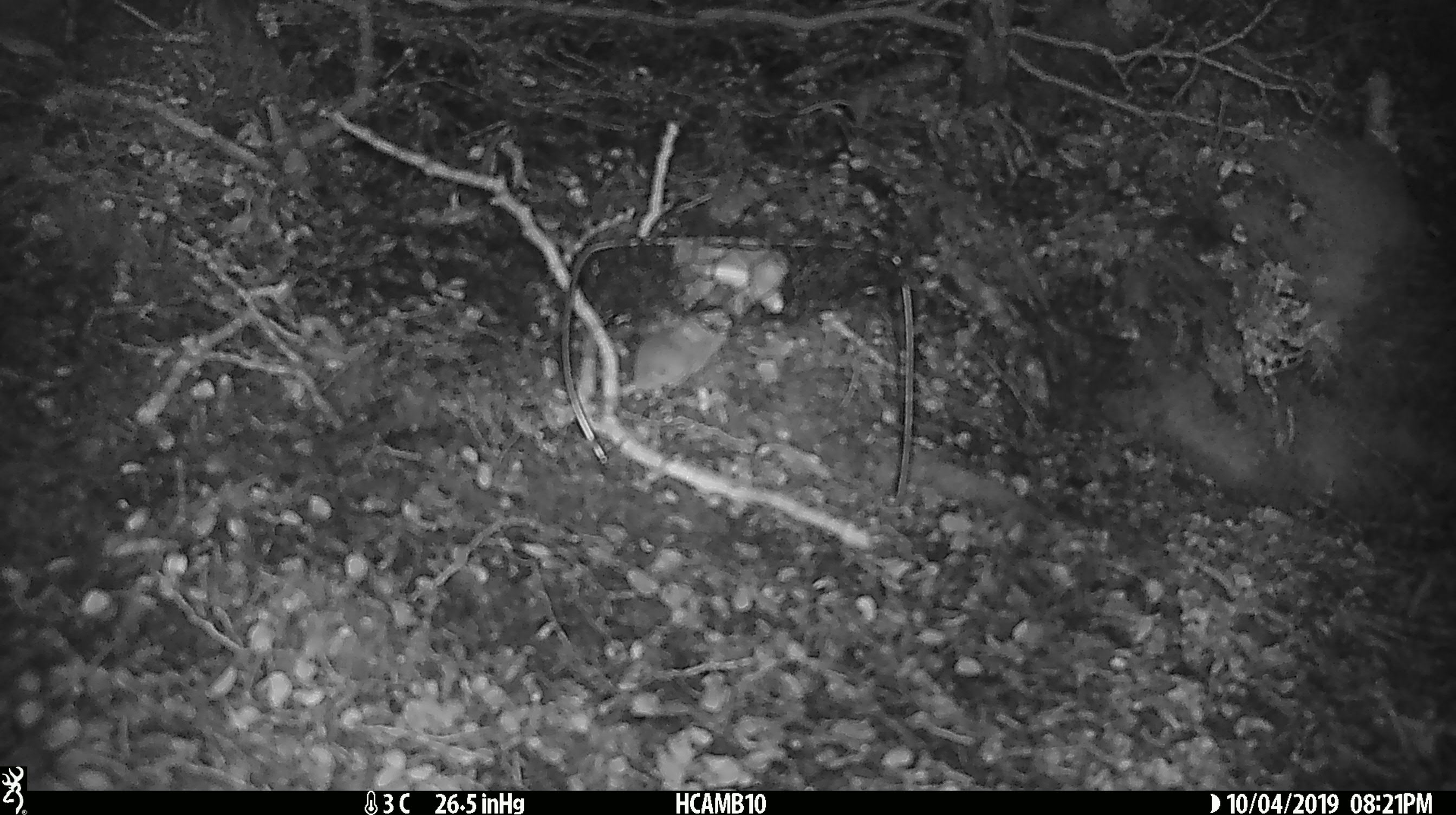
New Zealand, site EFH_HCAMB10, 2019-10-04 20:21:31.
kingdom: Animalia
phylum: Chordata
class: Mammalia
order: Rodentia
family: Muridae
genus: Mus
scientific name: Mus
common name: mouse